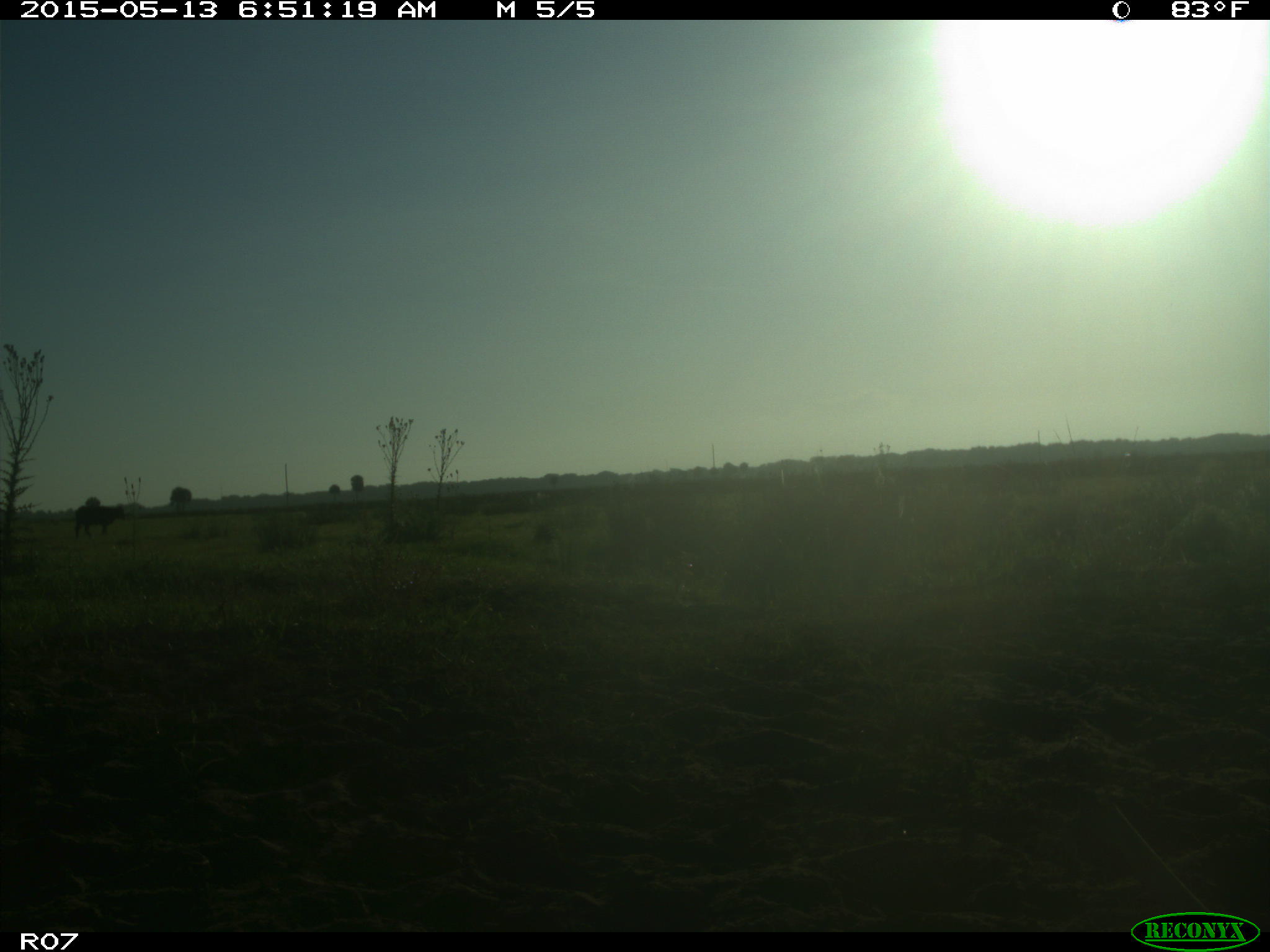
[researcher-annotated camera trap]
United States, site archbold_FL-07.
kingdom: Animalia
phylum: Chordata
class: Mammalia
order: Artiodactyla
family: Bovidae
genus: Bos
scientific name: Bos taurus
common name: domestic cow